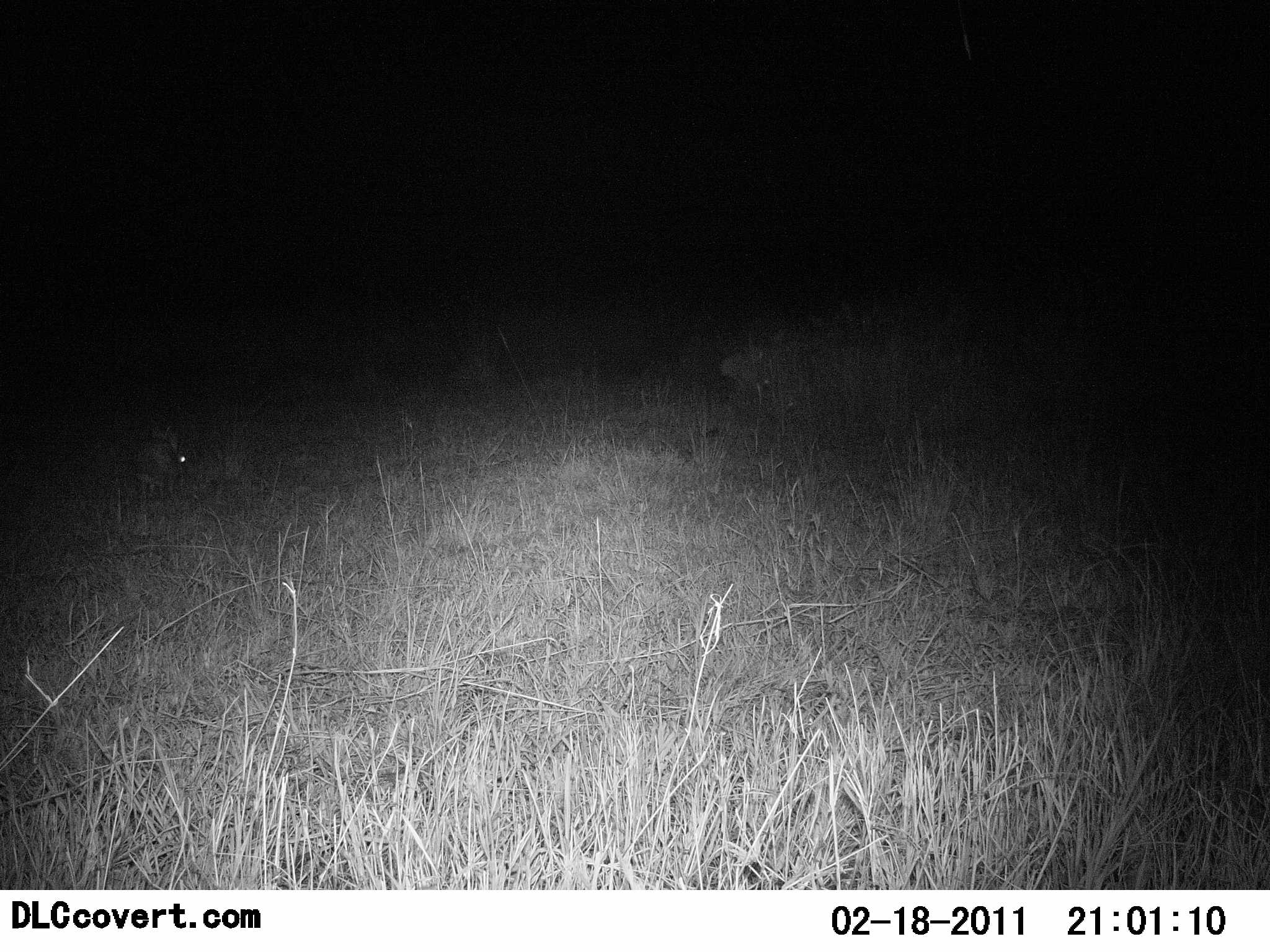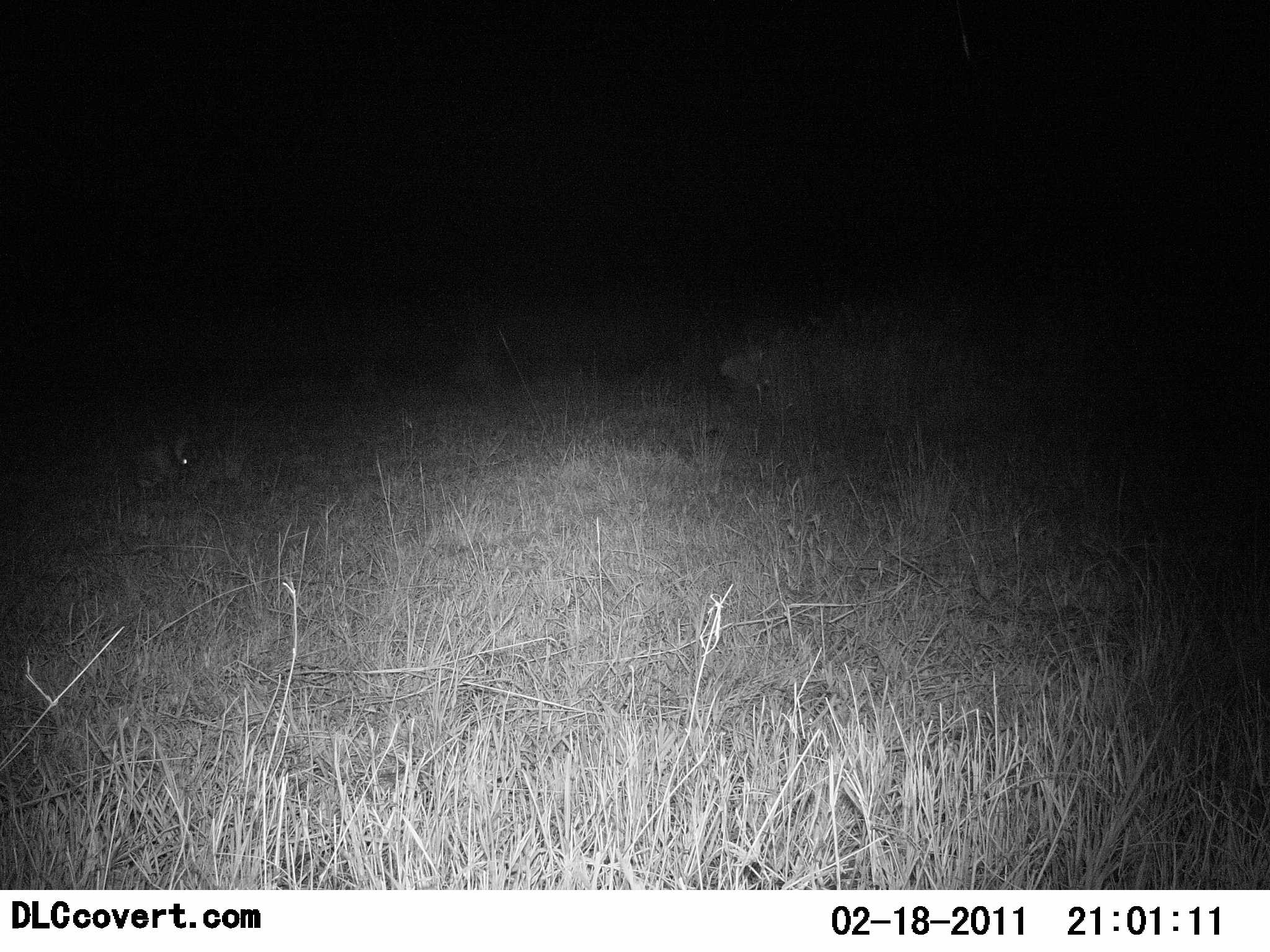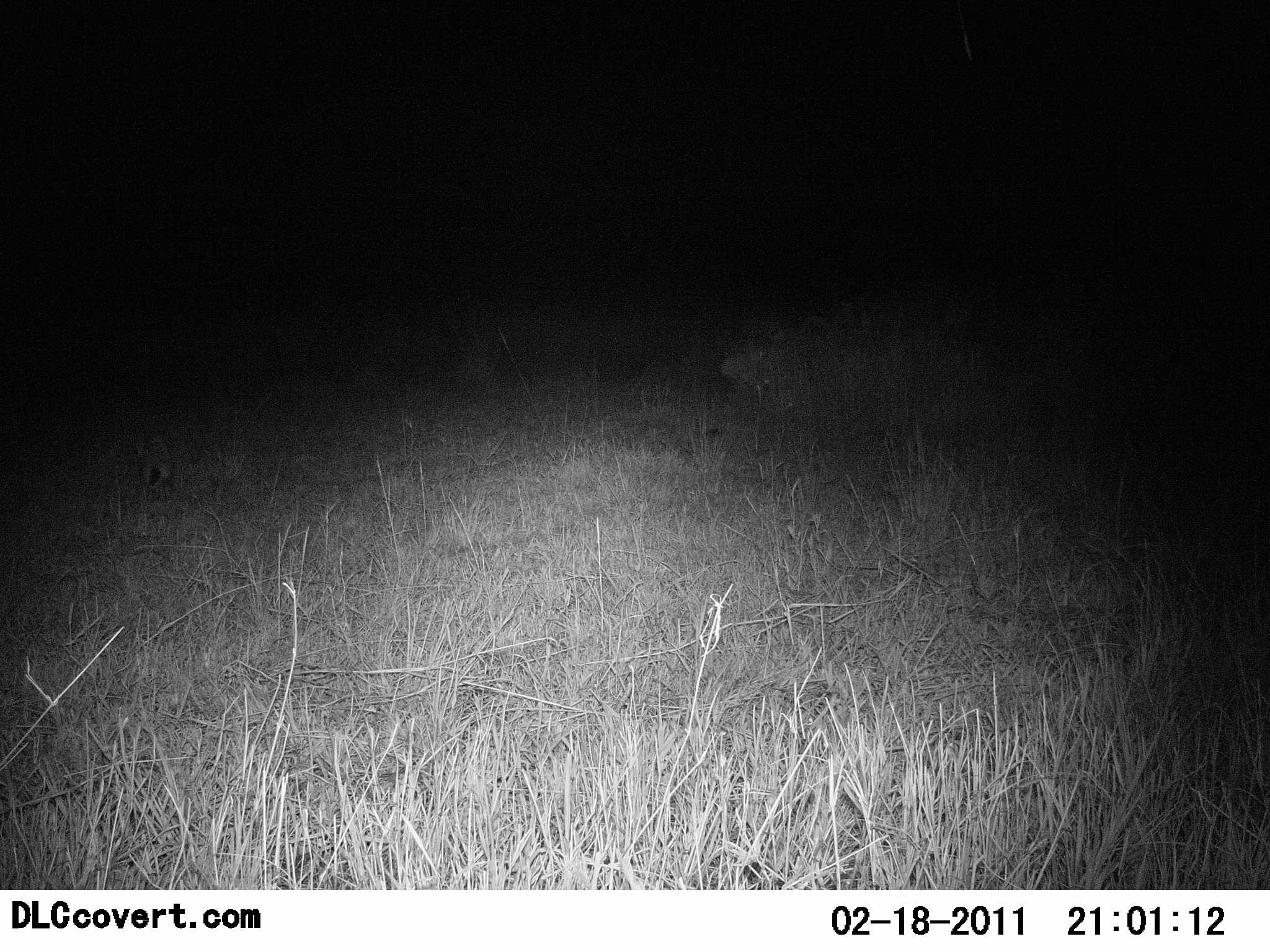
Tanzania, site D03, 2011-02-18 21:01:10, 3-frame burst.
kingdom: Animalia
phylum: Chordata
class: Mammalia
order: Lagomorpha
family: Leporidae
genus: Lepus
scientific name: Lepus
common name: hare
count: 1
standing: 0%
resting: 0%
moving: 80%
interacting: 0%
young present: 0%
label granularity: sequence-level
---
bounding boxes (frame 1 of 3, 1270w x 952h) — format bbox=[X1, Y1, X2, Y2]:
animal: bbox=[132, 419, 189, 503]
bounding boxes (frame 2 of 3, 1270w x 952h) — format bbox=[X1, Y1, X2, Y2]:
animal: bbox=[132, 425, 189, 502]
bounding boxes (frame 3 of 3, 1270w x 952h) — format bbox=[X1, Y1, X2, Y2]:
animal: bbox=[132, 425, 185, 503]